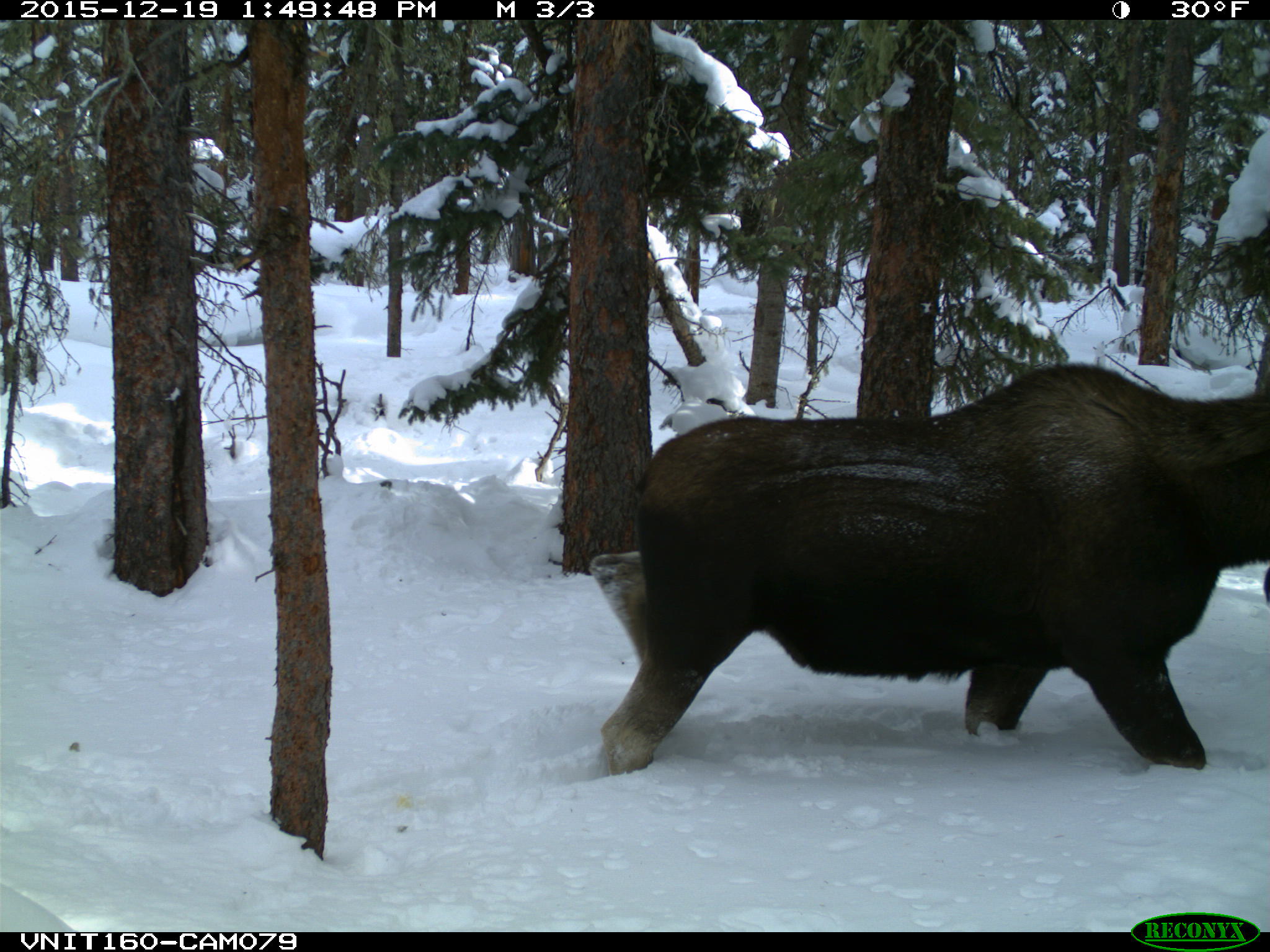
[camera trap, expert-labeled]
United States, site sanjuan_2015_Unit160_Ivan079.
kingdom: Animalia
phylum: Chordata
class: Mammalia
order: Artiodactyla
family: Cervidae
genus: Alces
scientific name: Alces alces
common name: moose